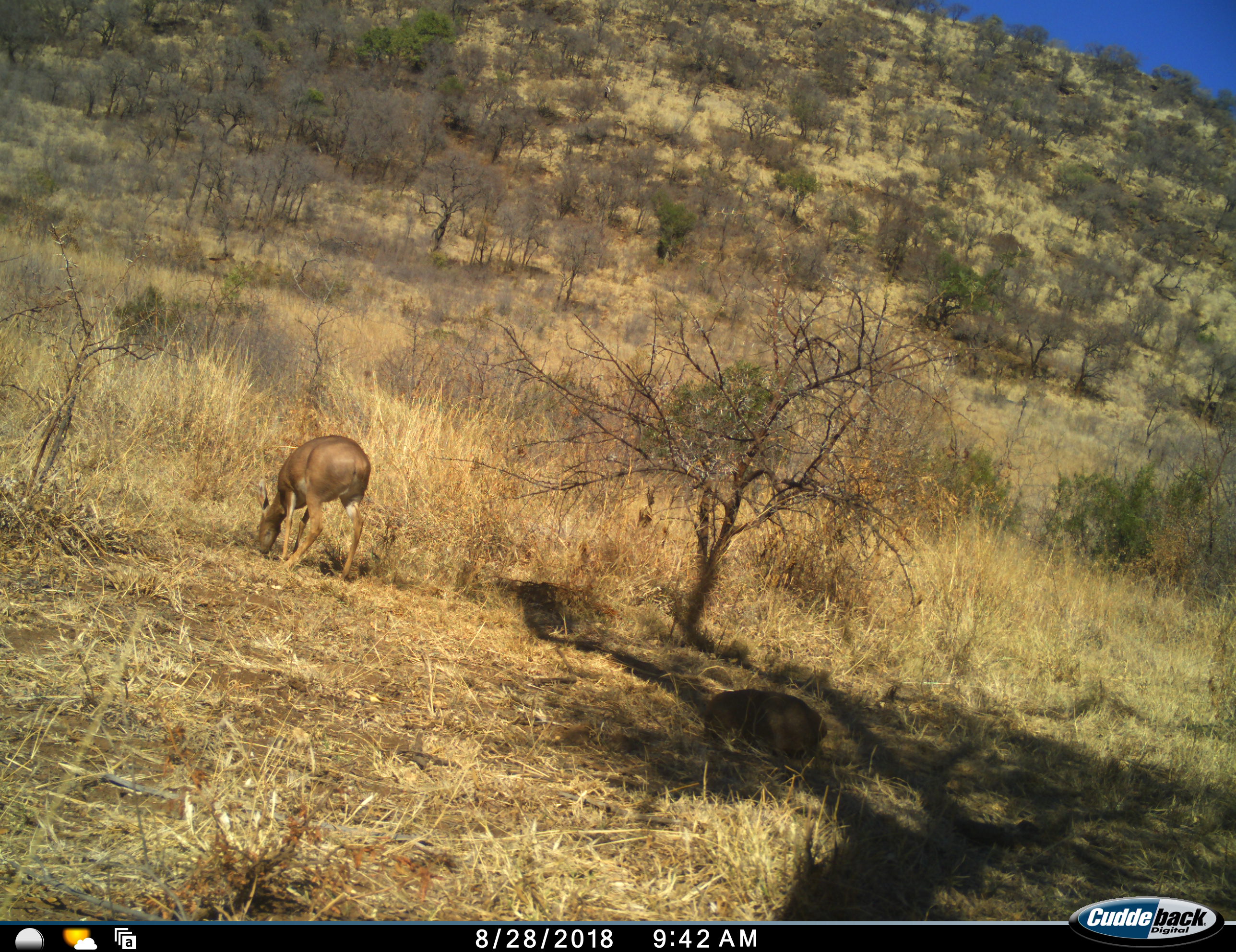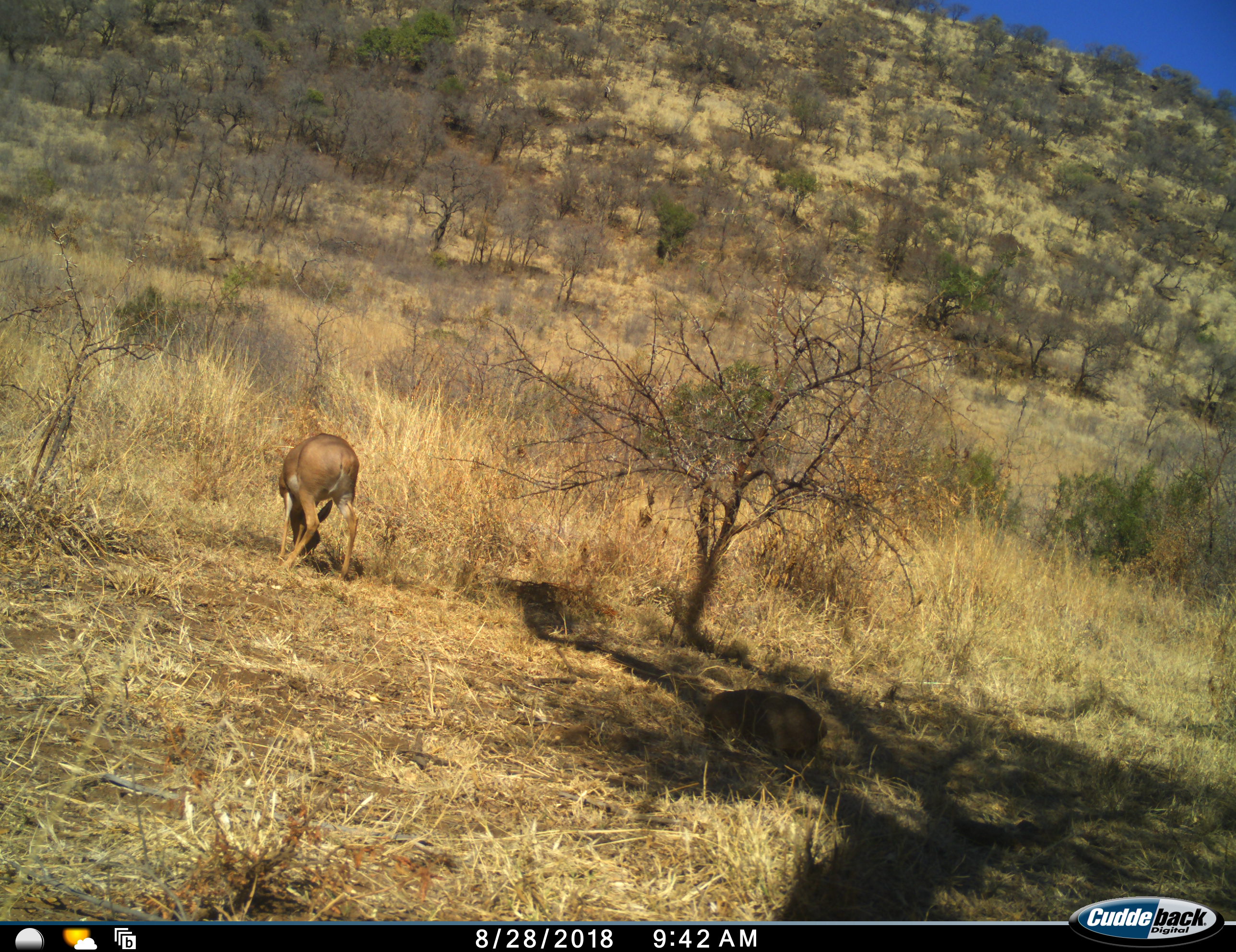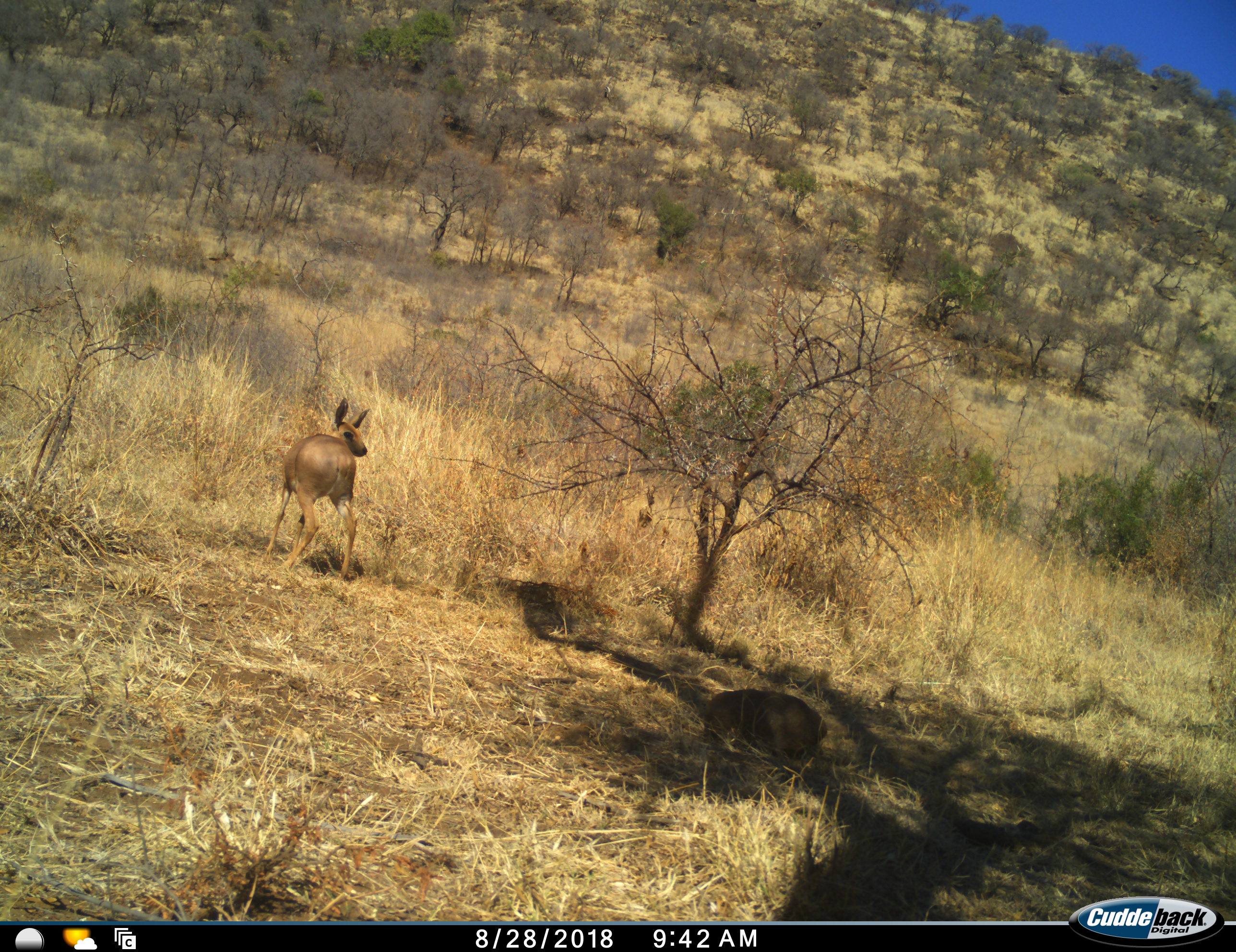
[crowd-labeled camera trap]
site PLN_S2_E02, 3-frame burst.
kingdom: Animalia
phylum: Chordata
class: Mammalia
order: Artiodactyla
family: Bovidae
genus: Raphicerus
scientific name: Raphicerus campestris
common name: steenbok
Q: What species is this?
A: Steenbok (Raphicerus campestris).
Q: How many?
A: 1.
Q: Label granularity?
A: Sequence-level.